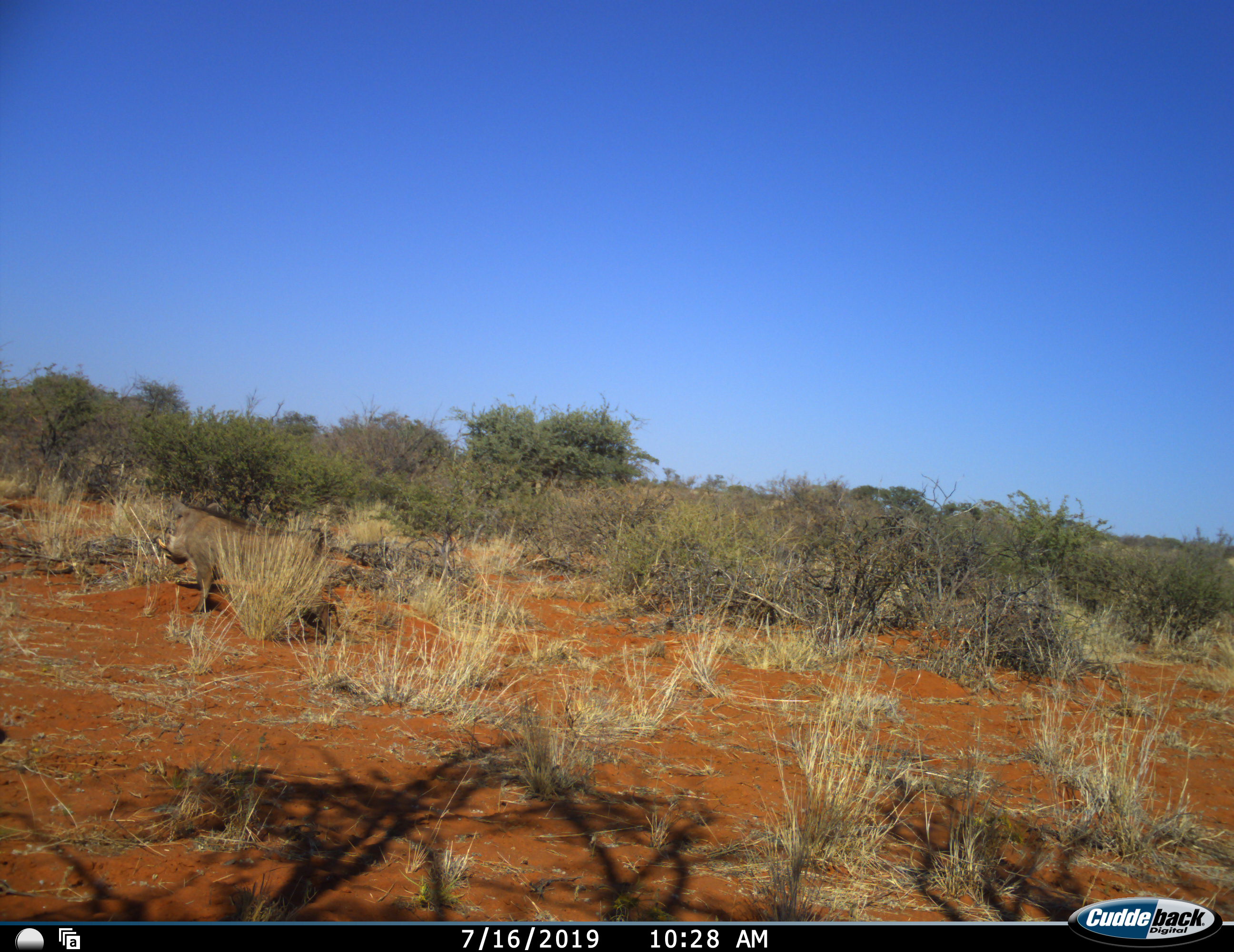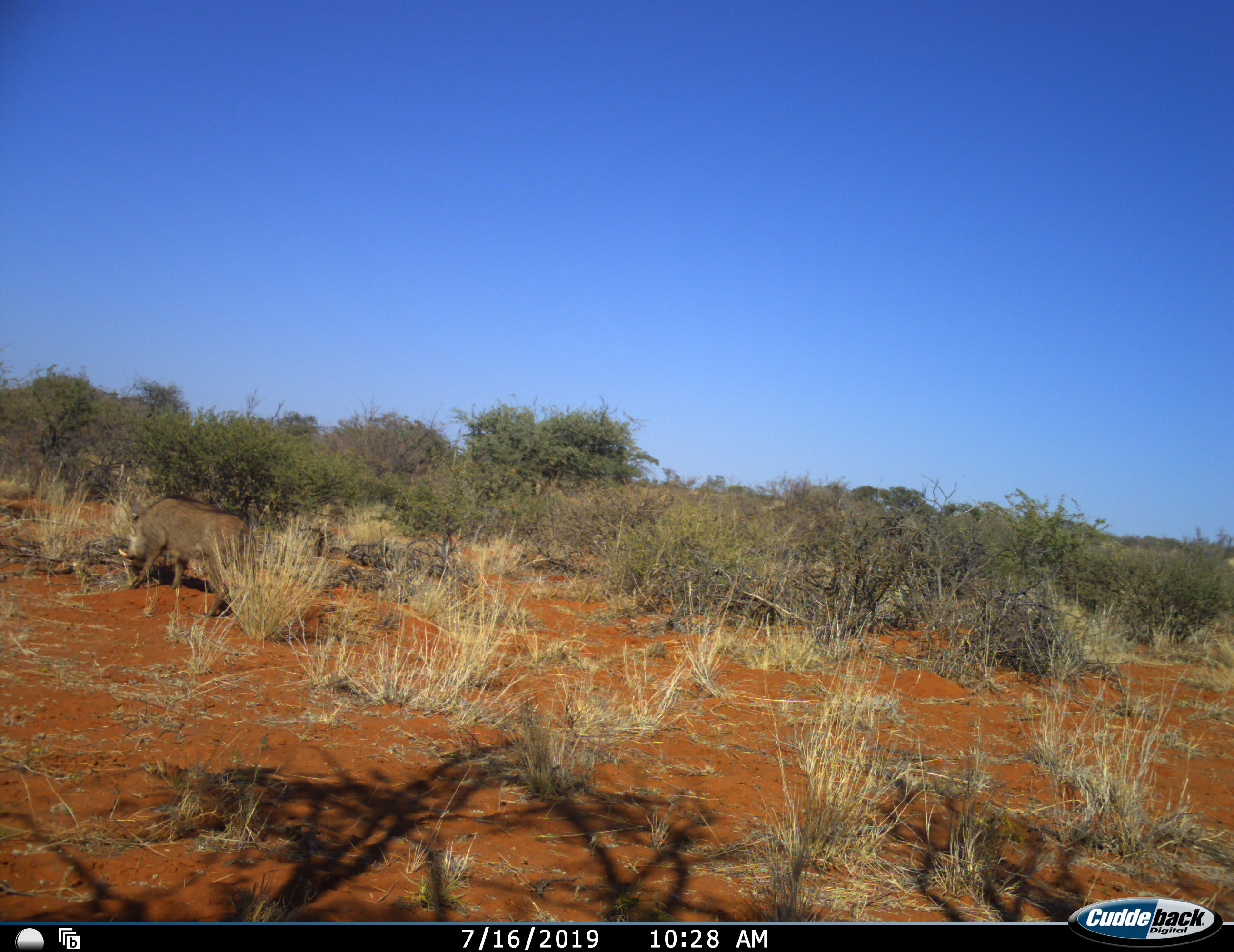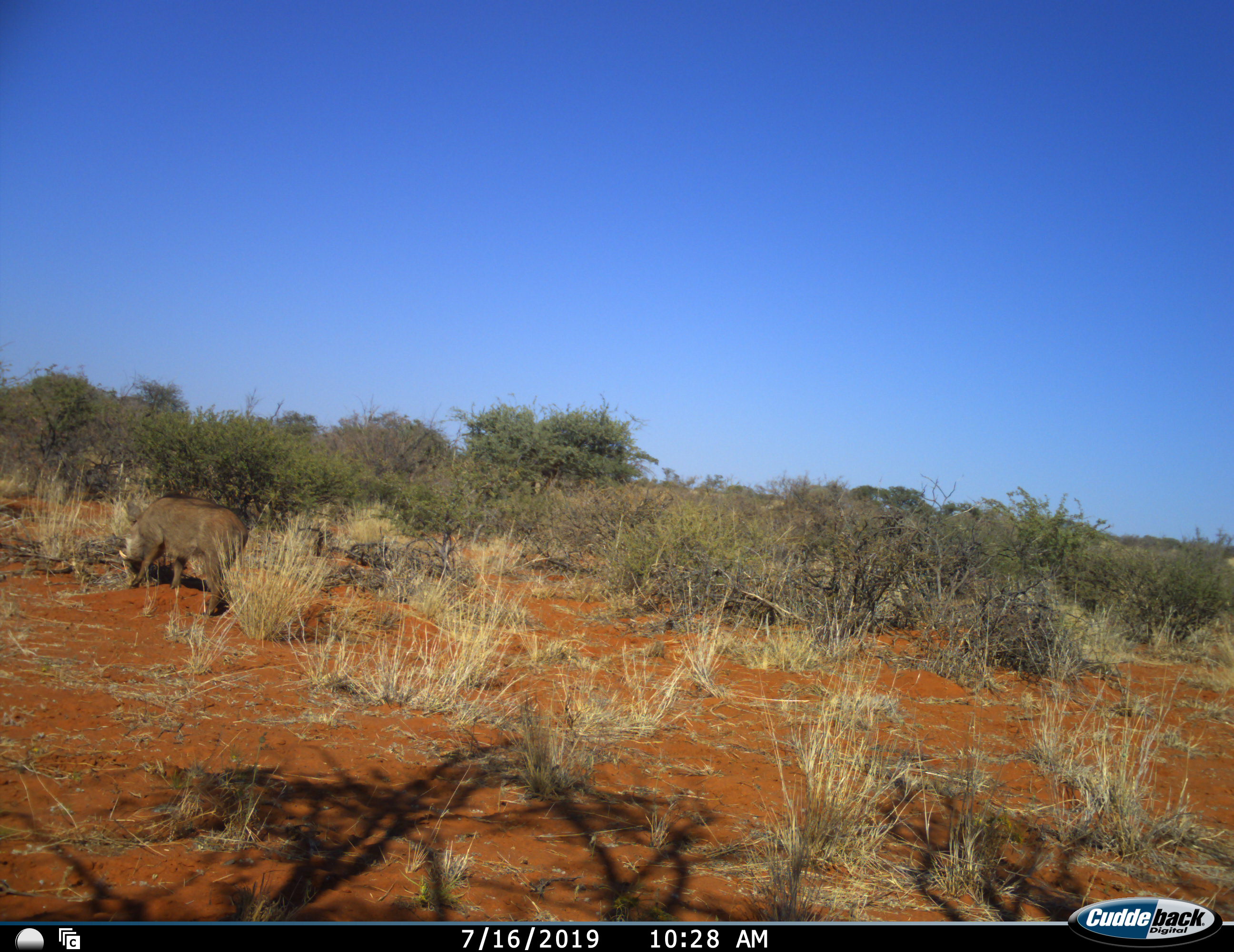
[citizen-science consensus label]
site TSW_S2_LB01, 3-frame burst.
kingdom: Animalia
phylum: Chordata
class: Mammalia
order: Artiodactyla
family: Suidae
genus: Phacochoerus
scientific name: Phacochoerus africanus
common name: warthog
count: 1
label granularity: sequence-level